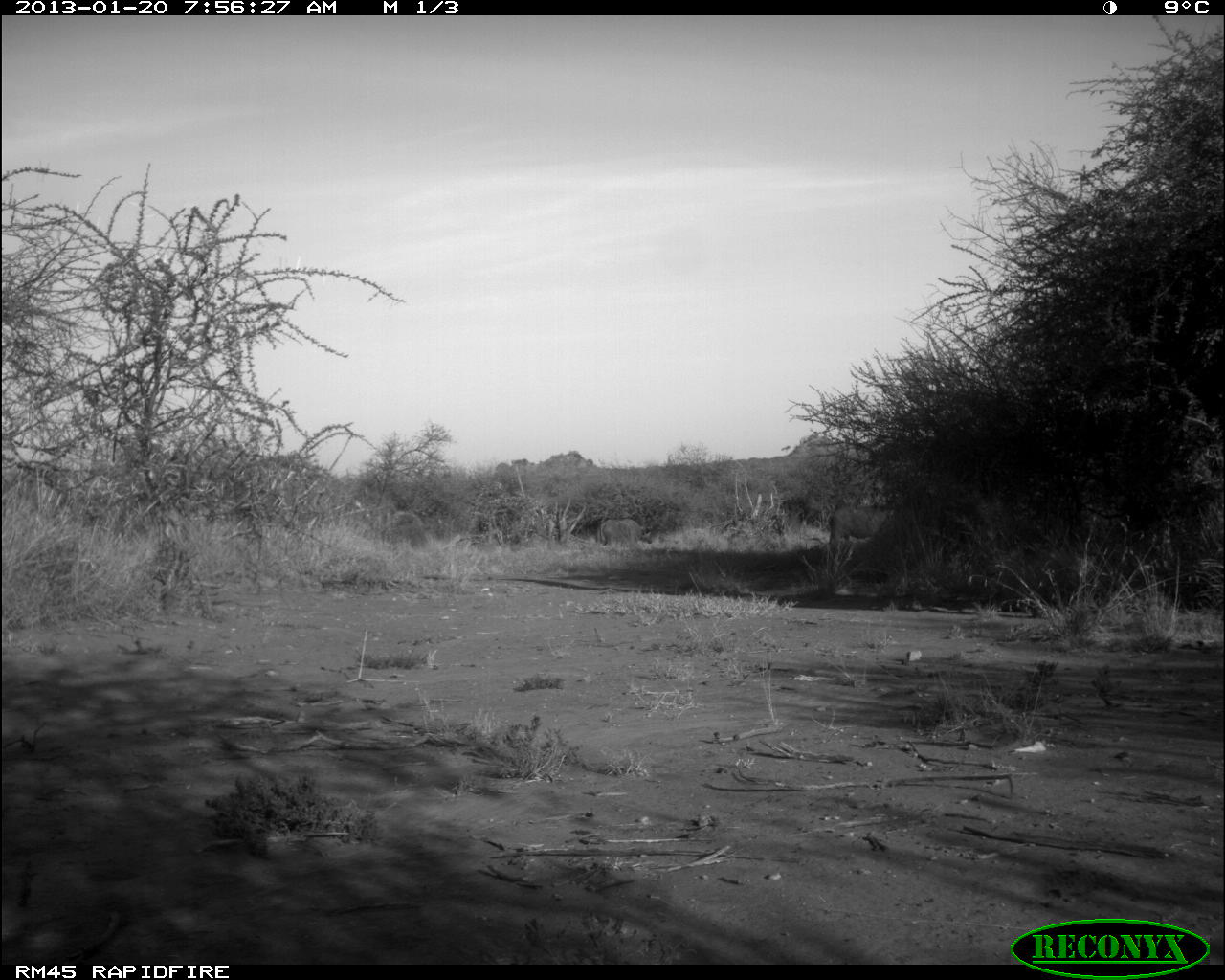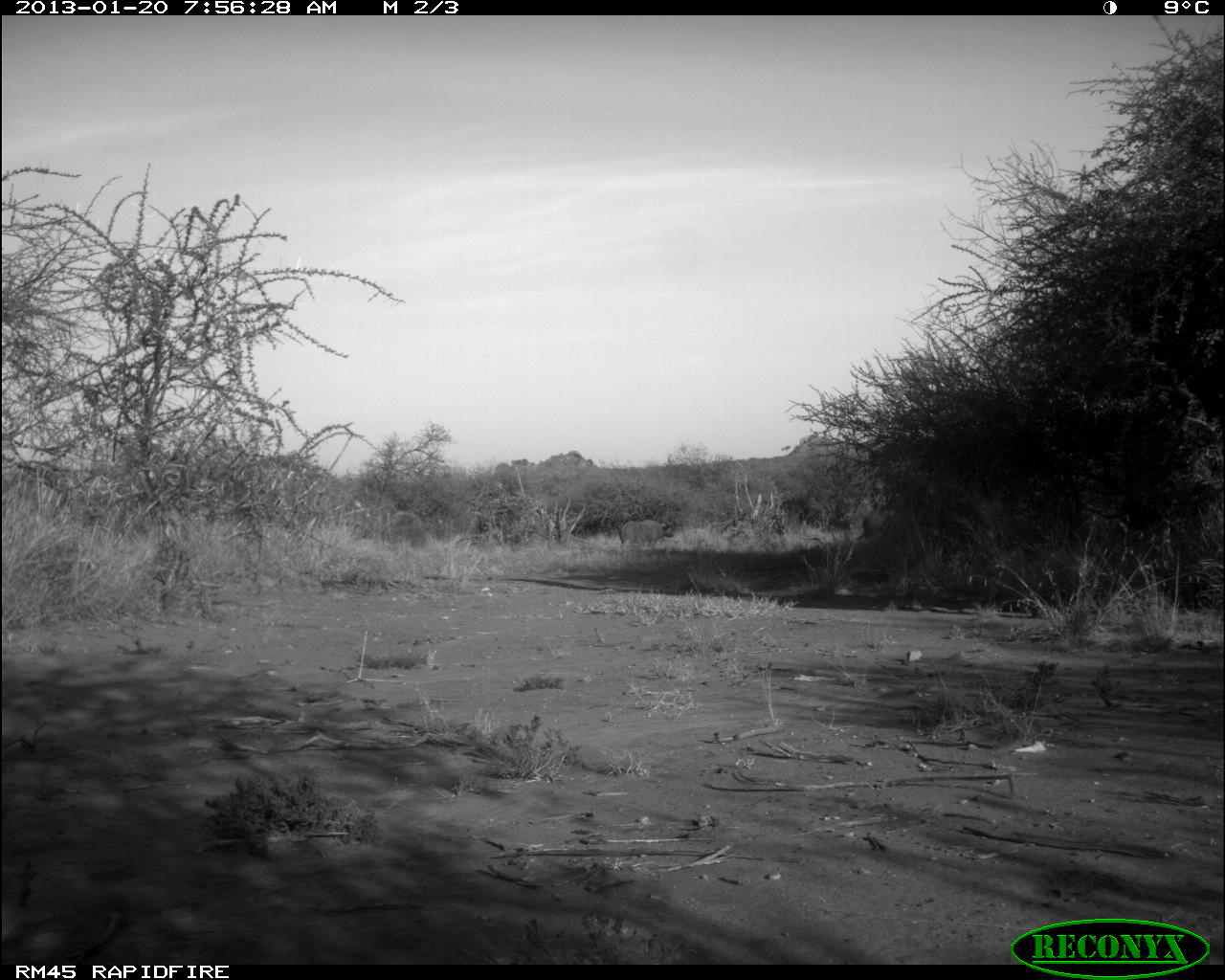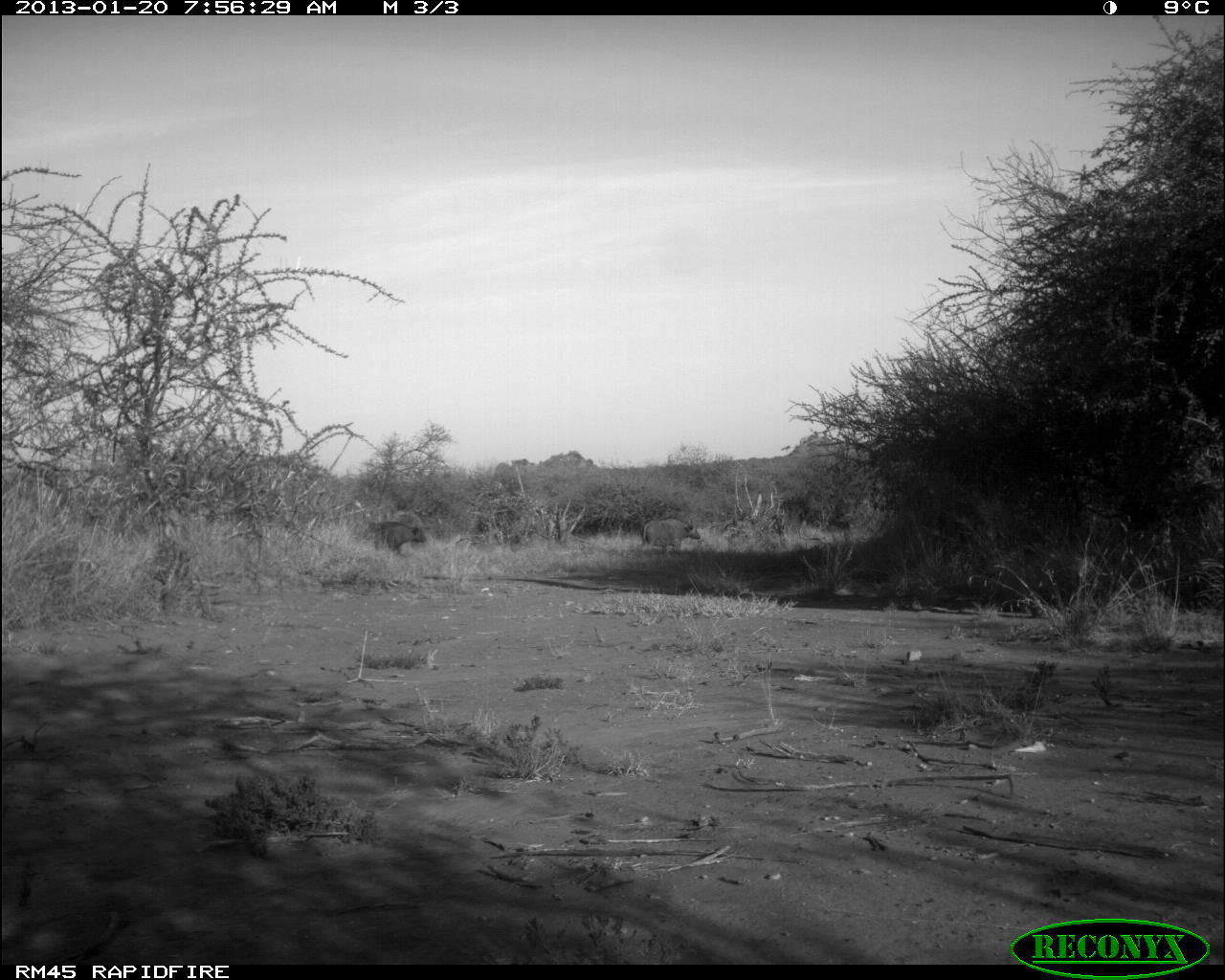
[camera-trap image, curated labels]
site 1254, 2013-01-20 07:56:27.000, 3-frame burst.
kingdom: Animalia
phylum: Chordata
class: Mammalia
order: Artiodactyla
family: Bovidae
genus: Bos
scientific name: Bos taurus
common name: domestic cattle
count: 2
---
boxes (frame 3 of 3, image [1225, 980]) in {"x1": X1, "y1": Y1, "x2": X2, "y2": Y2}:
bos taurus: {"x1": 363, "y1": 519, "x2": 427, "y2": 556}; {"x1": 641, "y1": 515, "x2": 700, "y2": 553}